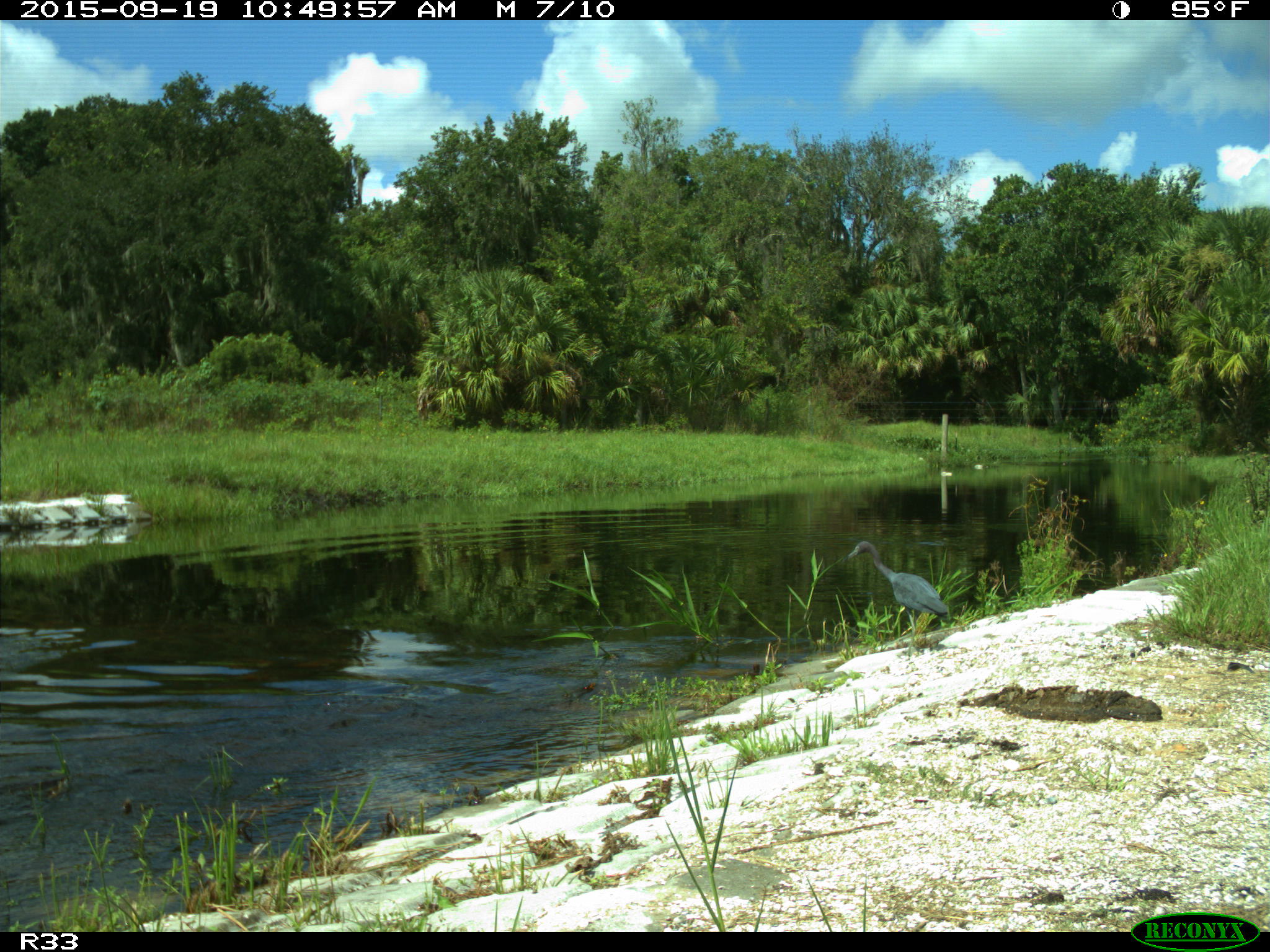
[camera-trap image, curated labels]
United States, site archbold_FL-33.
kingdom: Animalia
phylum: Chordata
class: Aves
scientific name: Aves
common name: birds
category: unidentified bird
Unidentified bird (birds) (Aves).